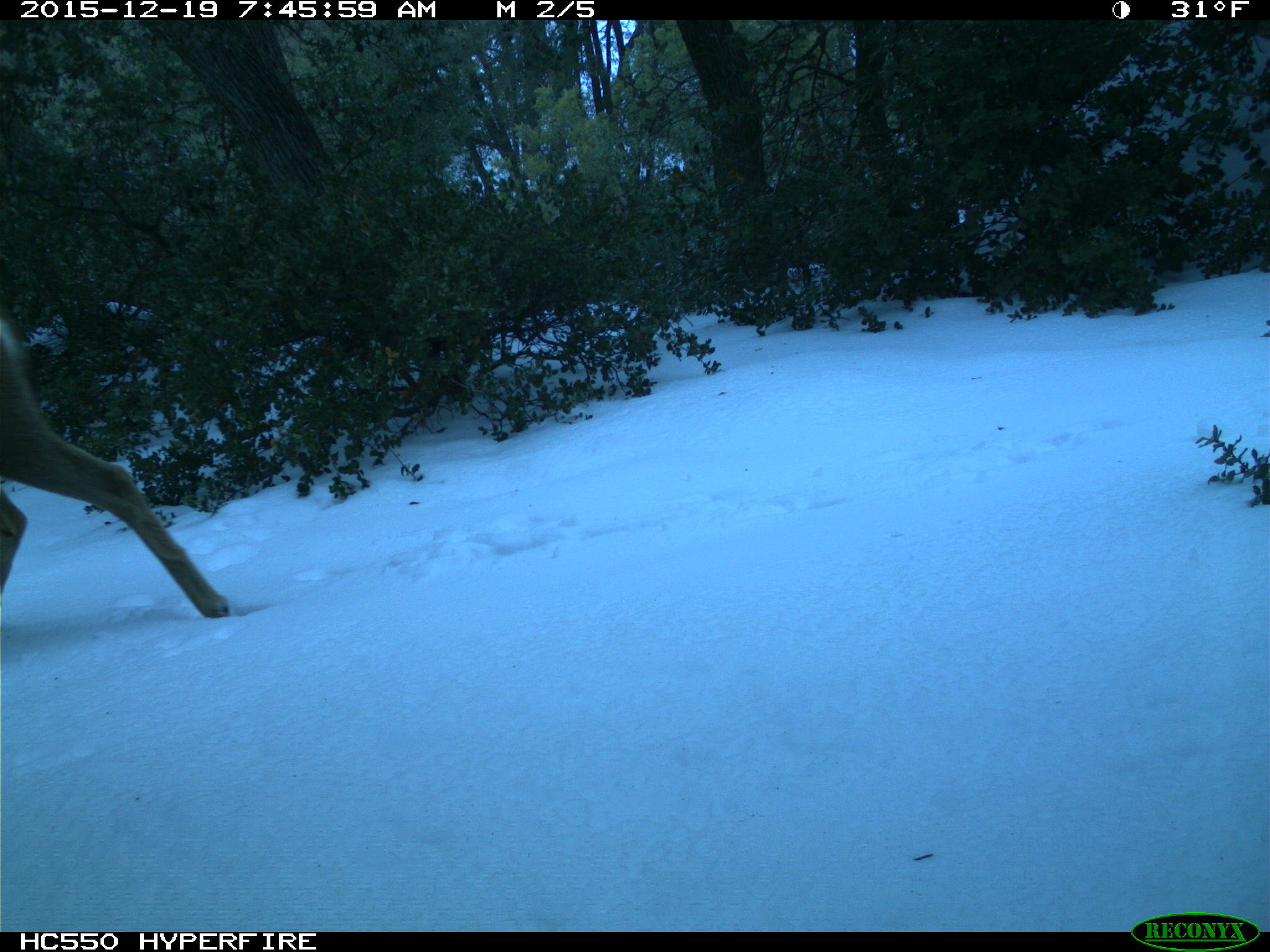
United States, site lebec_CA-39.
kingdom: Animalia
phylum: Chordata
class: Mammalia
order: Artiodactyla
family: Cervidae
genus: Odocoileus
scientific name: Odocoileus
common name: deer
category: unidentified deer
Unidentified deer (deer) (Odocoileus).